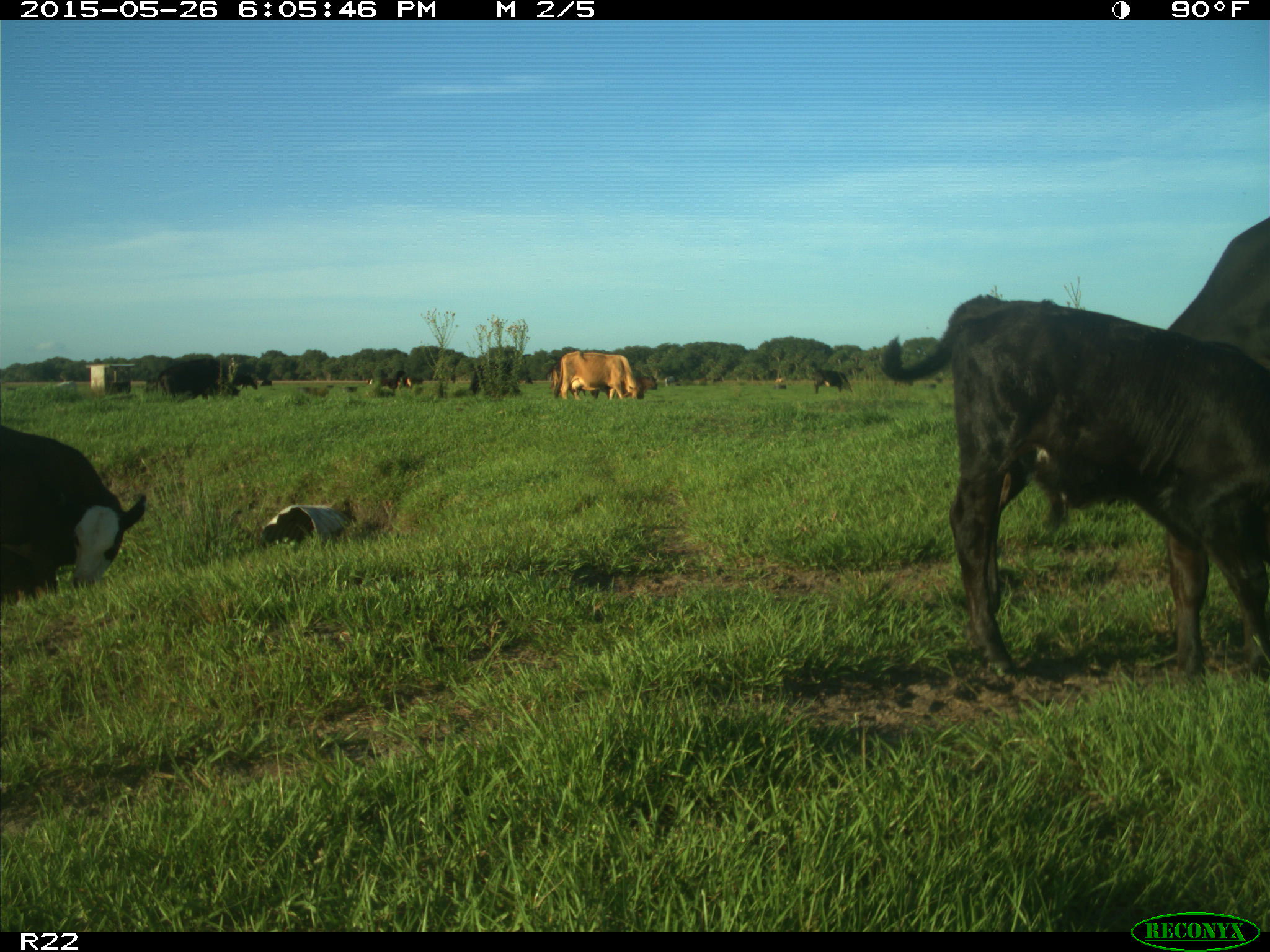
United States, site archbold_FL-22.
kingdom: Animalia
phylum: Chordata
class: Mammalia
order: Artiodactyla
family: Bovidae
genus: Bos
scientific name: Bos taurus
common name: domestic cow